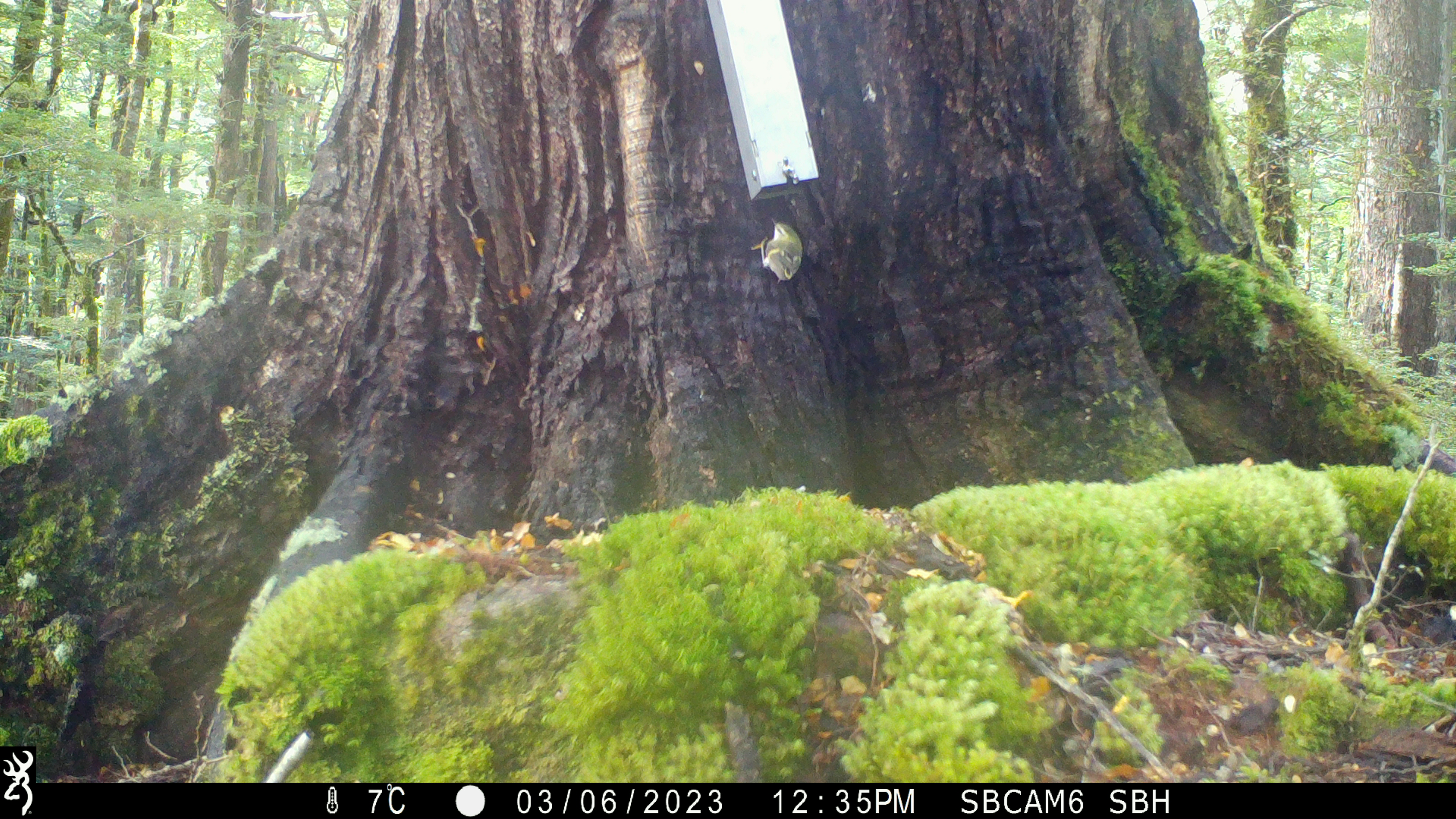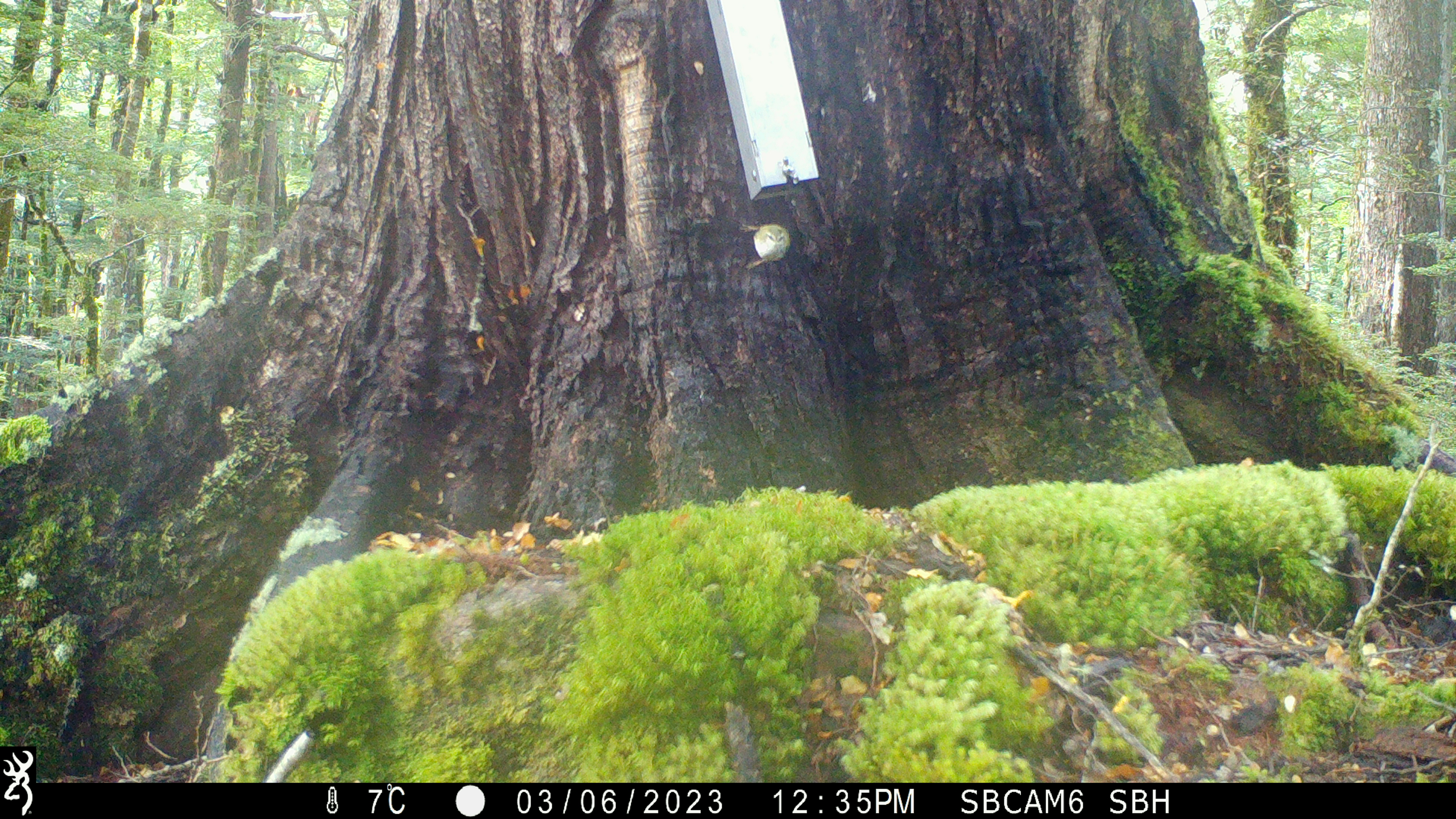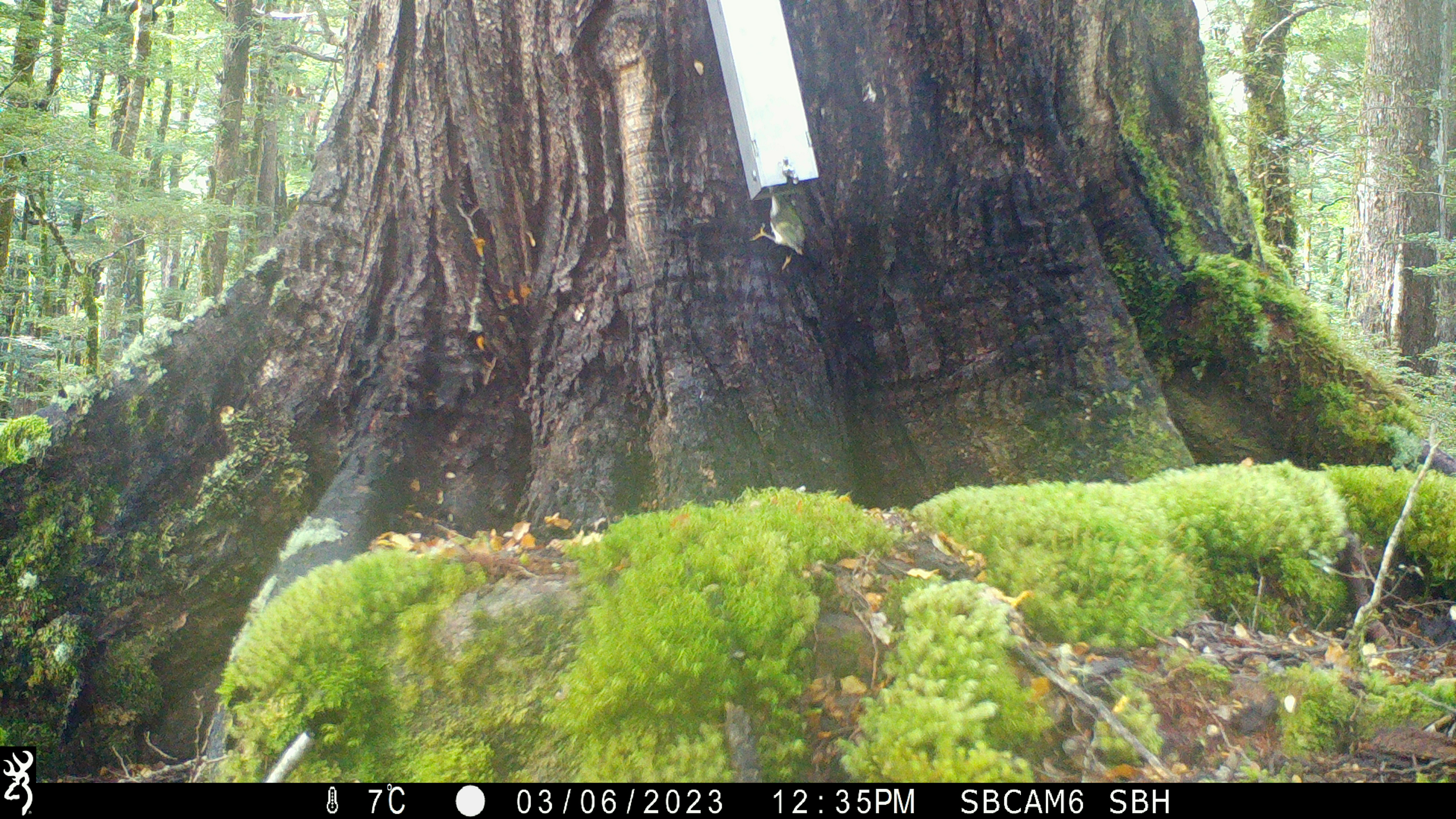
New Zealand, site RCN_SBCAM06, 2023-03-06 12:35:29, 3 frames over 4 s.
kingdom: Animalia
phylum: Chordata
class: Aves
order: Passeriformes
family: Acanthisittidae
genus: Acanthisitta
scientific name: Acanthisitta chloris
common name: rifleman